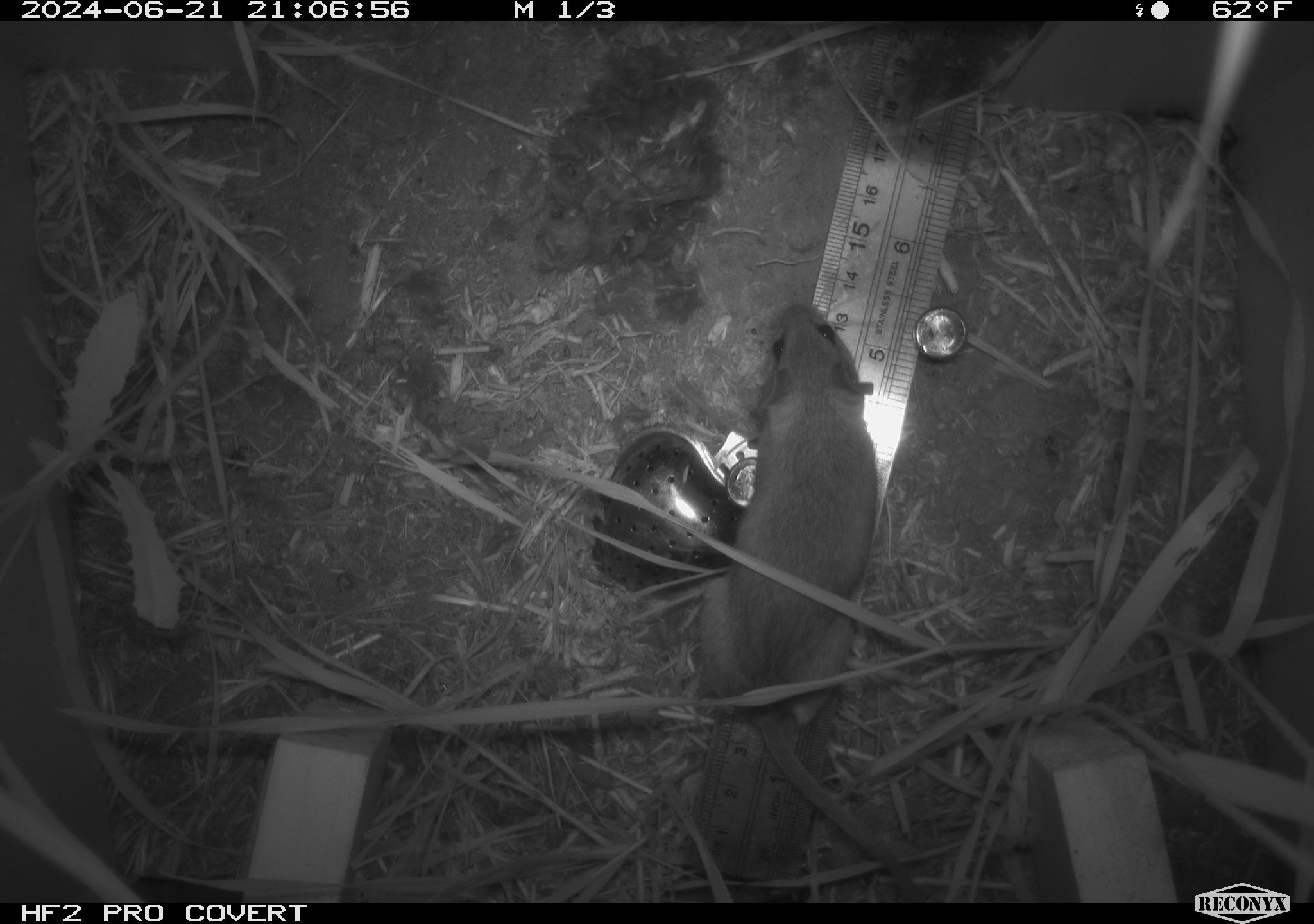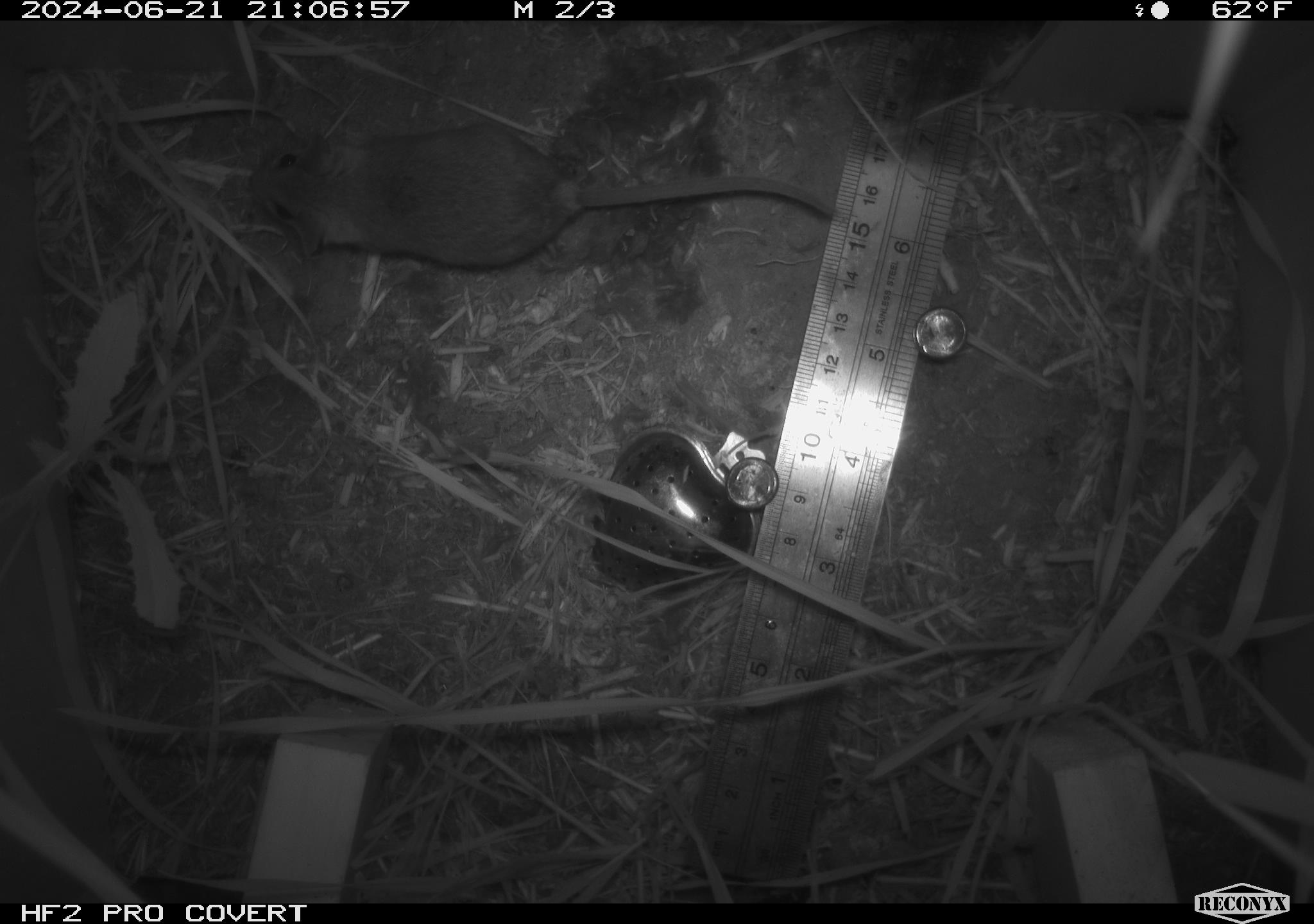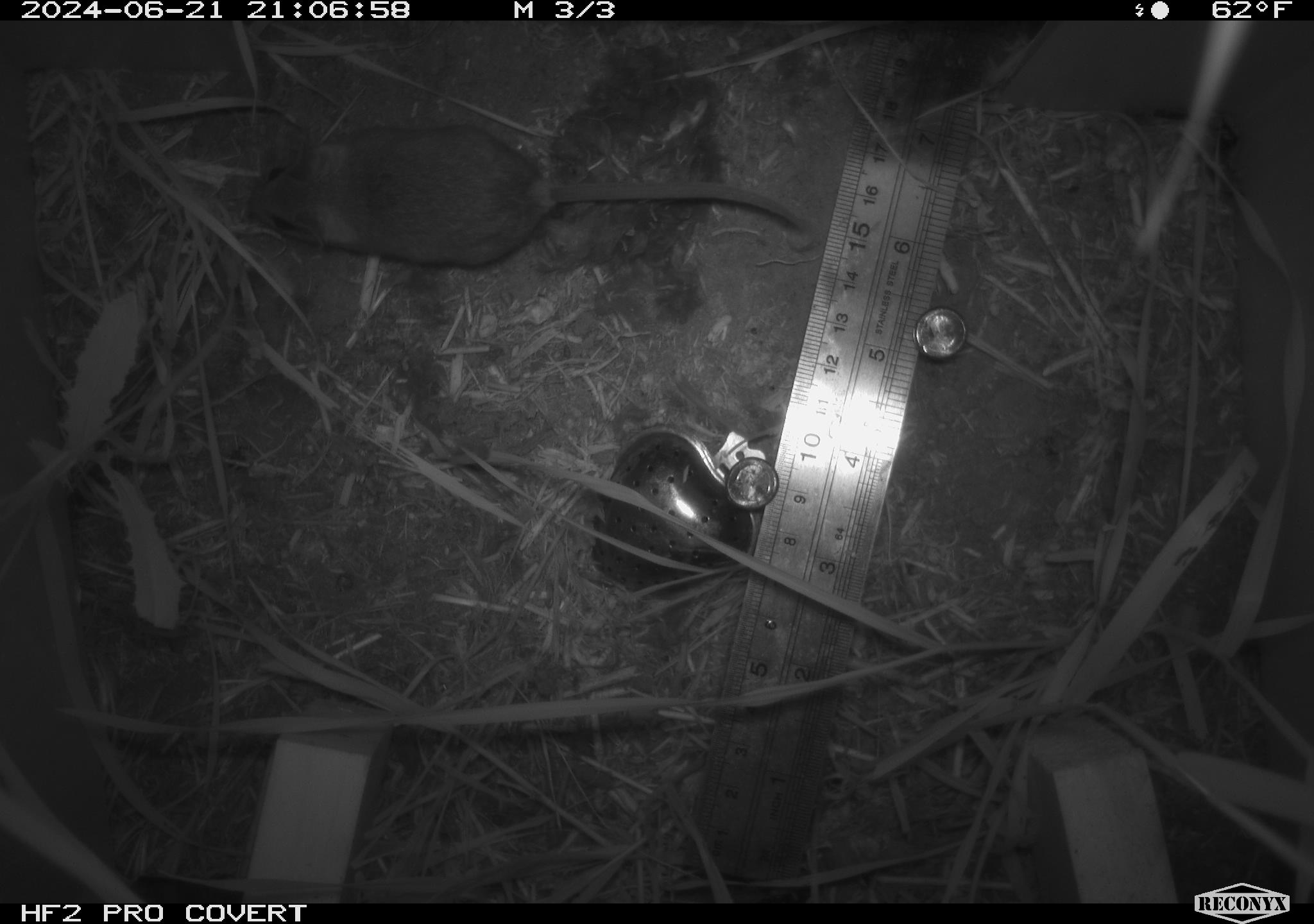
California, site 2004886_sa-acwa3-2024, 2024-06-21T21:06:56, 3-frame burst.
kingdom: Animalia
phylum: Chordata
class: Mammalia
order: Rodentia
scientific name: Rodentia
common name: mouse species